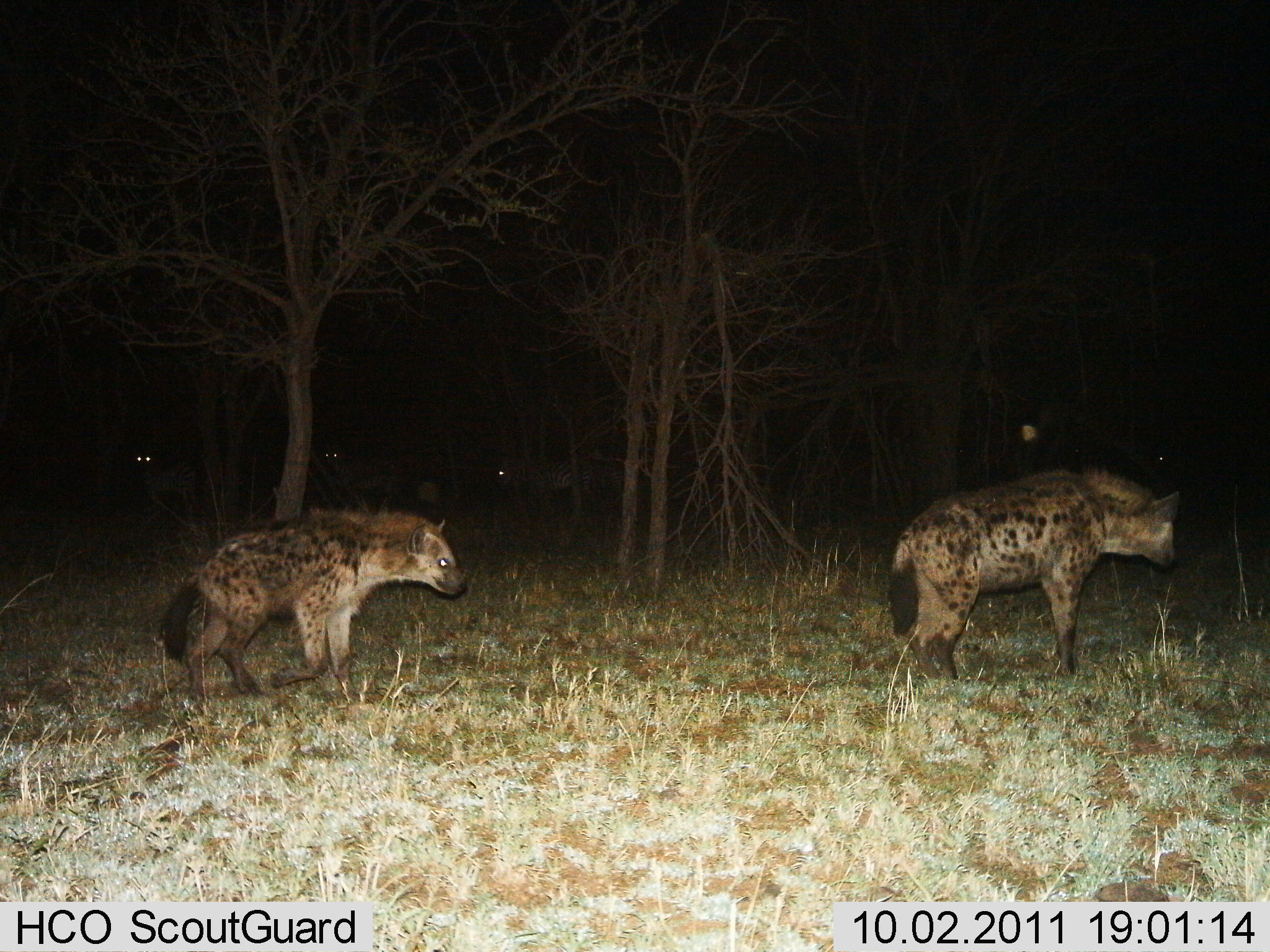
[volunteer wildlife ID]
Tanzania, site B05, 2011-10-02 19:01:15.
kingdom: Animalia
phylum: Chordata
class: Mammalia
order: Carnivora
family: Hyaenidae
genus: Crocuta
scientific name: Crocuta crocuta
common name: spotted hyena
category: hyenaspotted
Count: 2.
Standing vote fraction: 40%.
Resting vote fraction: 0%.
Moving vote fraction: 60%.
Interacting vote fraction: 0%.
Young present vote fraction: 0%.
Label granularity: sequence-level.